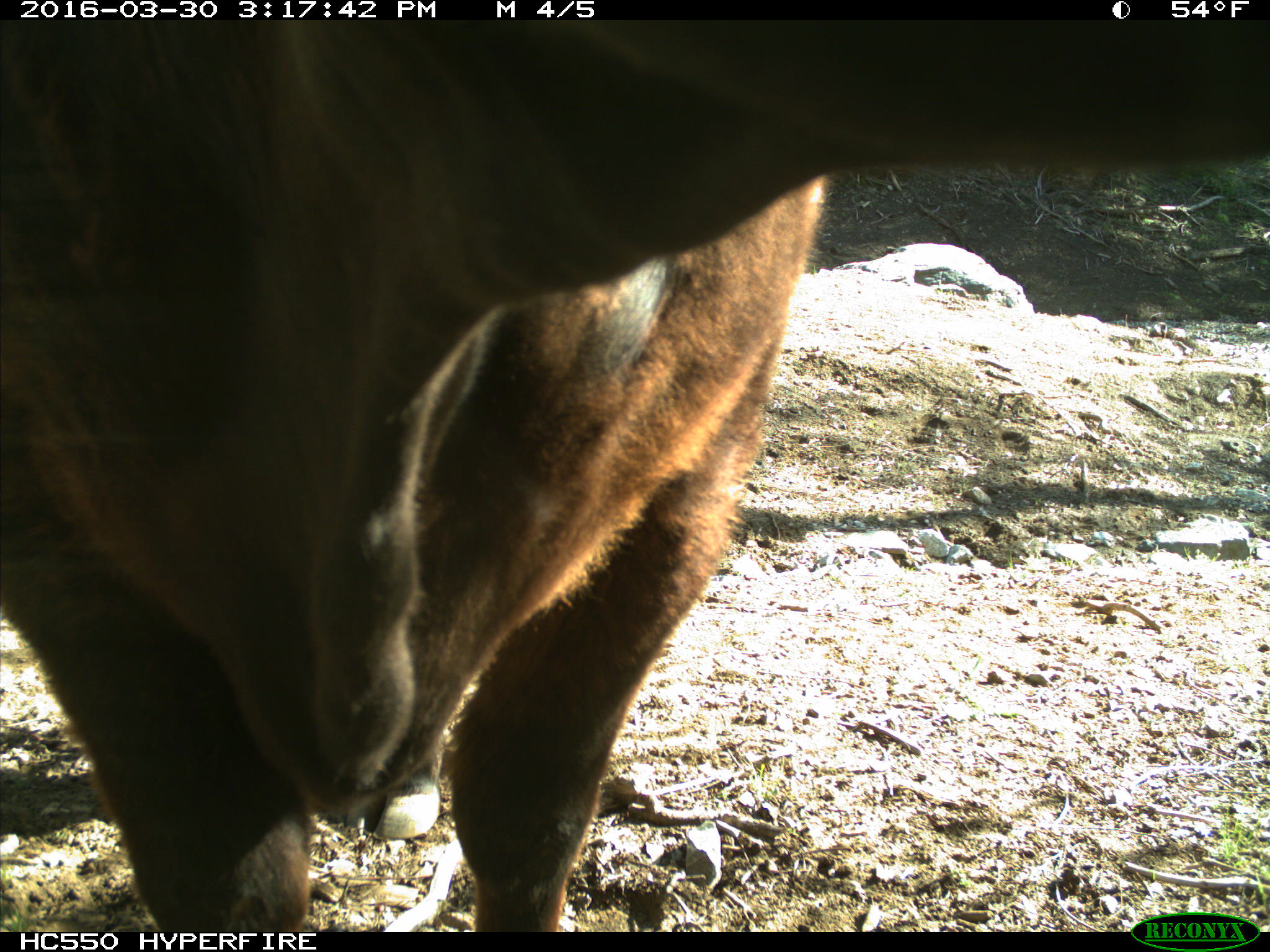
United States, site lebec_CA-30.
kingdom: Animalia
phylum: Chordata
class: Mammalia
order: Artiodactyla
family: Bovidae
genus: Bos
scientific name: Bos taurus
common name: domestic cow